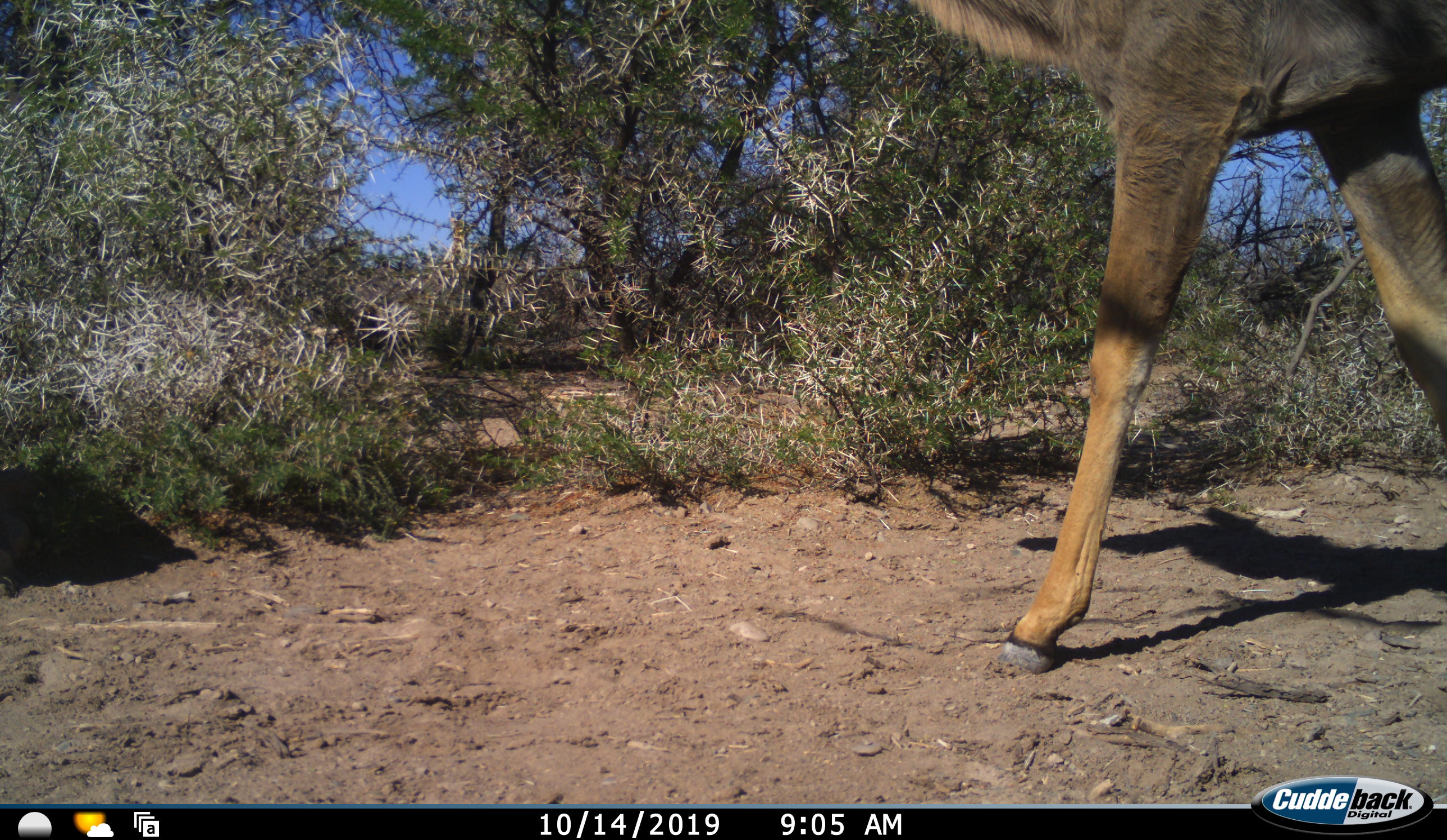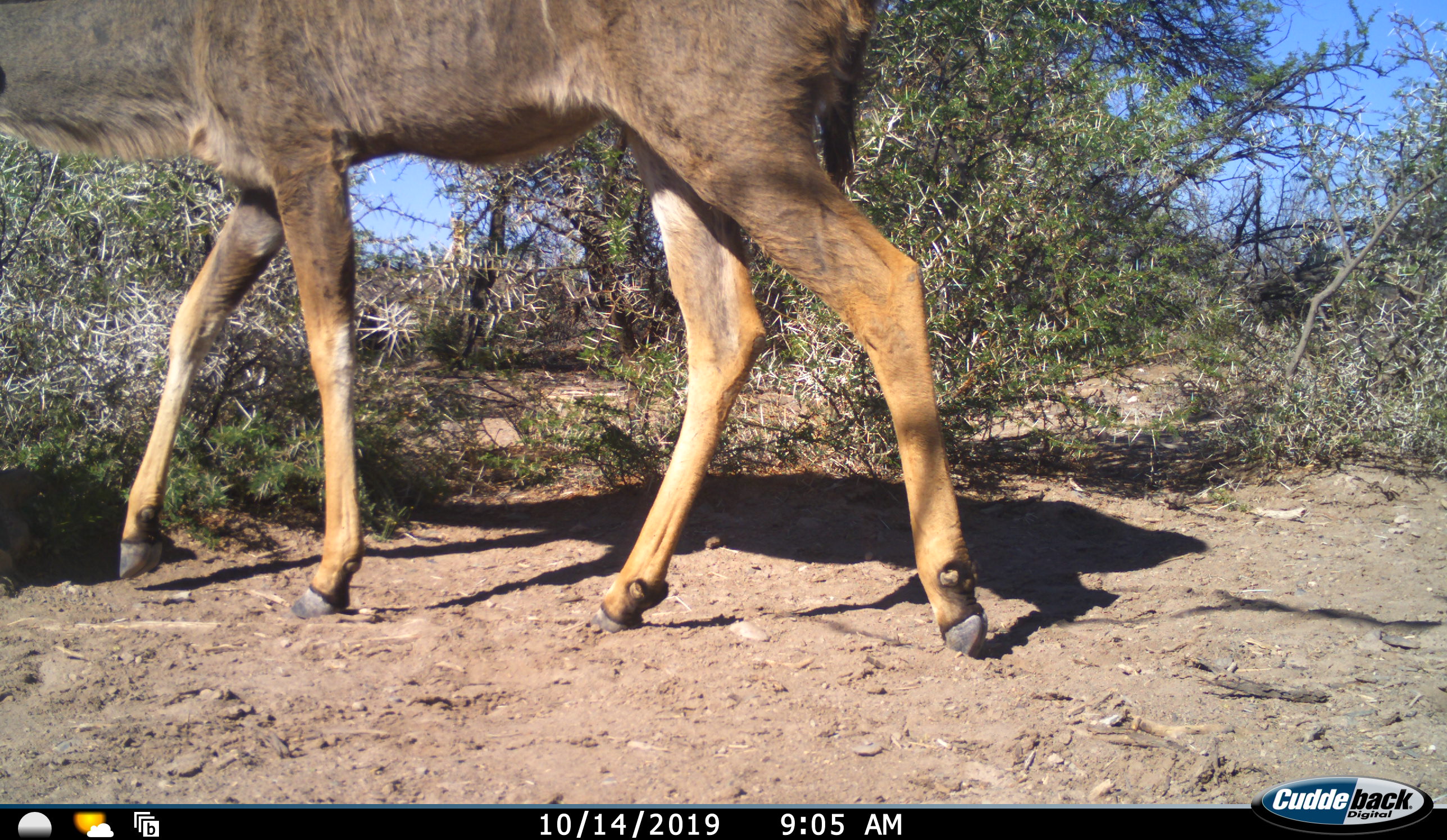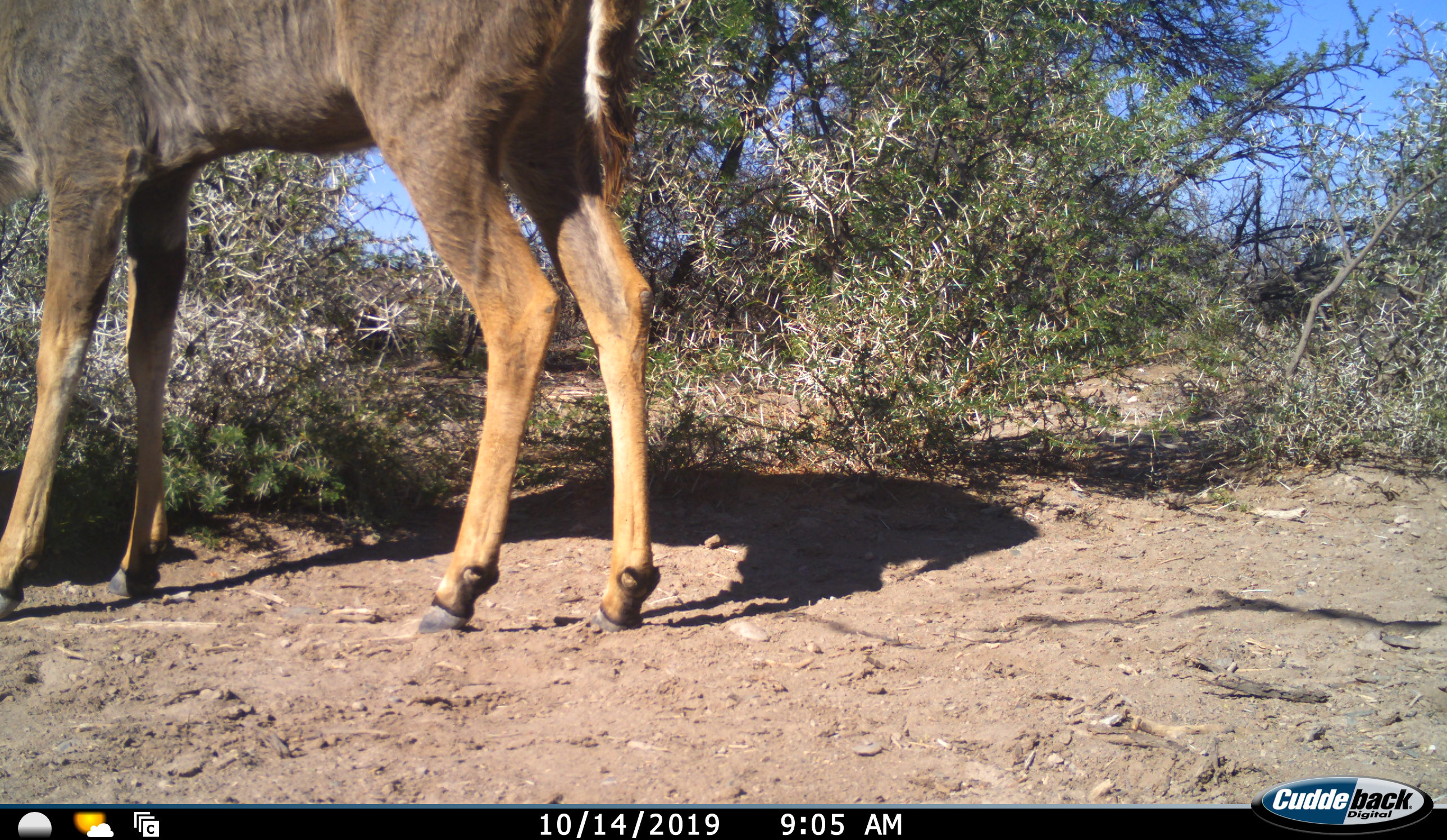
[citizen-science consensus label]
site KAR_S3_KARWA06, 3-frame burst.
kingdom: Animalia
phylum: Chordata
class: Mammalia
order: Artiodactyla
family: Bovidae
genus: Tragelaphus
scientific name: Tragelaphus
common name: kudu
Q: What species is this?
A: Kudu (Tragelaphus).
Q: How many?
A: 1.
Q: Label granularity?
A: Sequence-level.